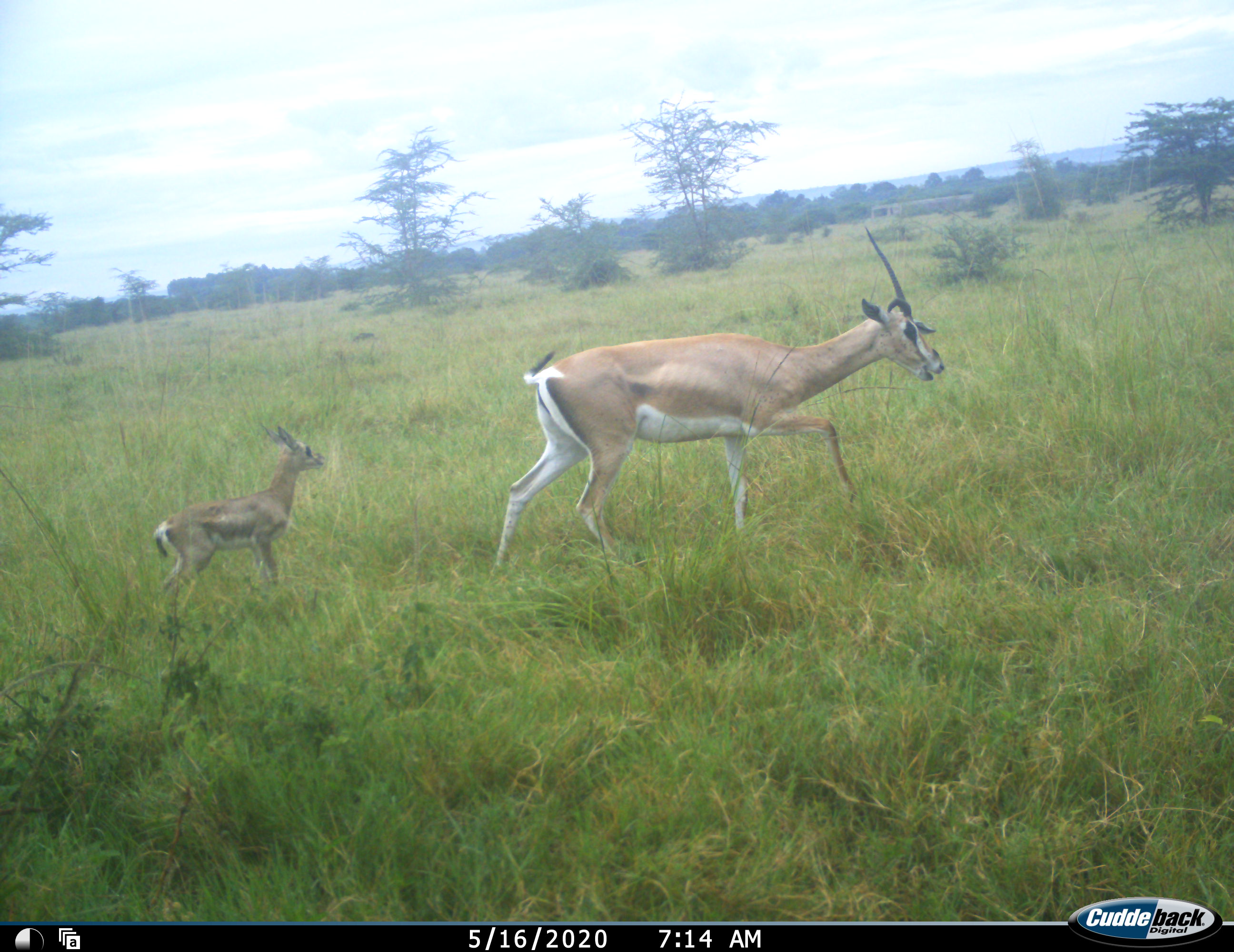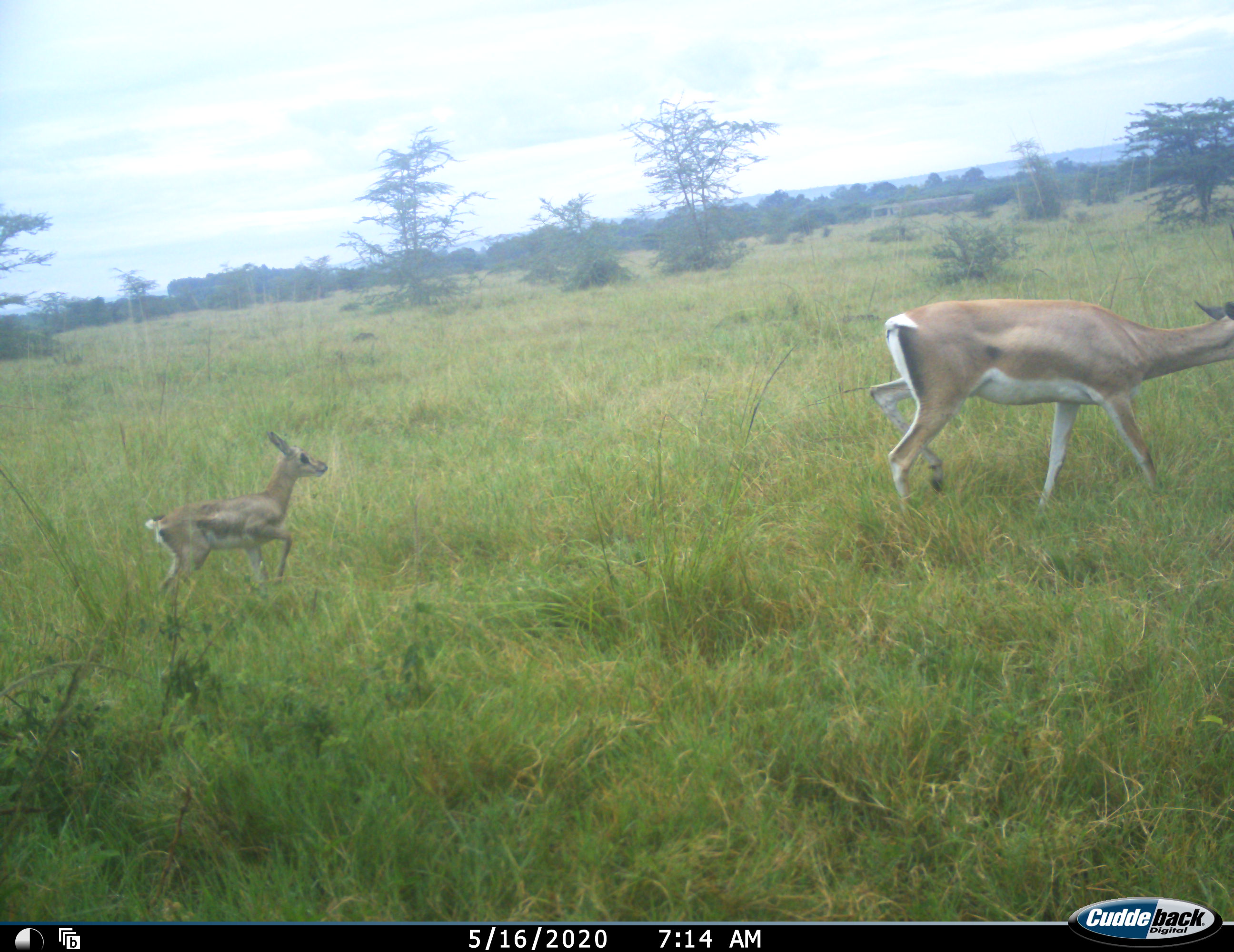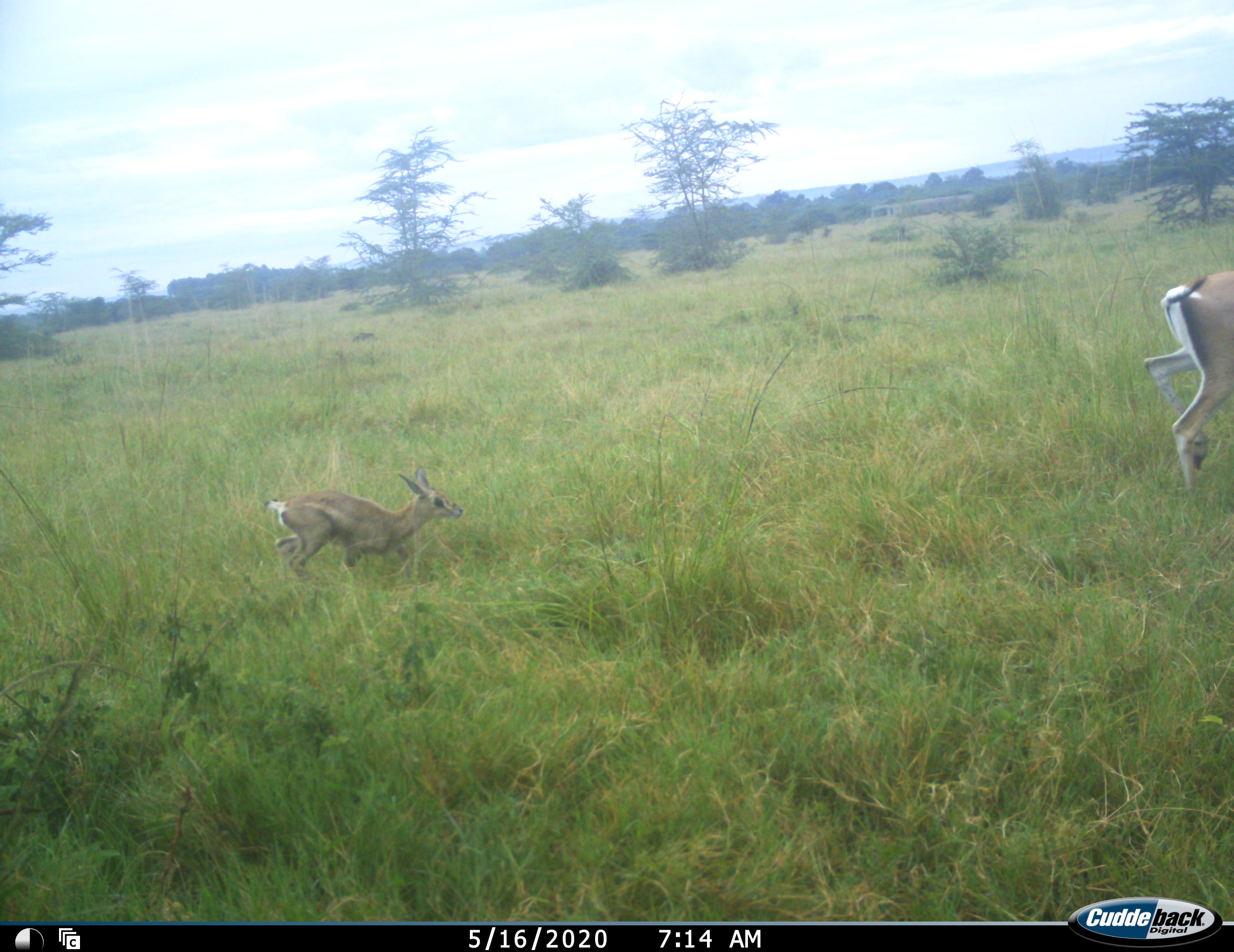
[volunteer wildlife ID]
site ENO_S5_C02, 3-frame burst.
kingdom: Animalia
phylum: Chordata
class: Mammalia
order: Artiodactyla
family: Bovidae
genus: Nanger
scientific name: Nanger granti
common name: grant's gazelle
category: gazellegrants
Gazellegrants (grant's gazelle) (Nanger granti), count 2. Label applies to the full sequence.